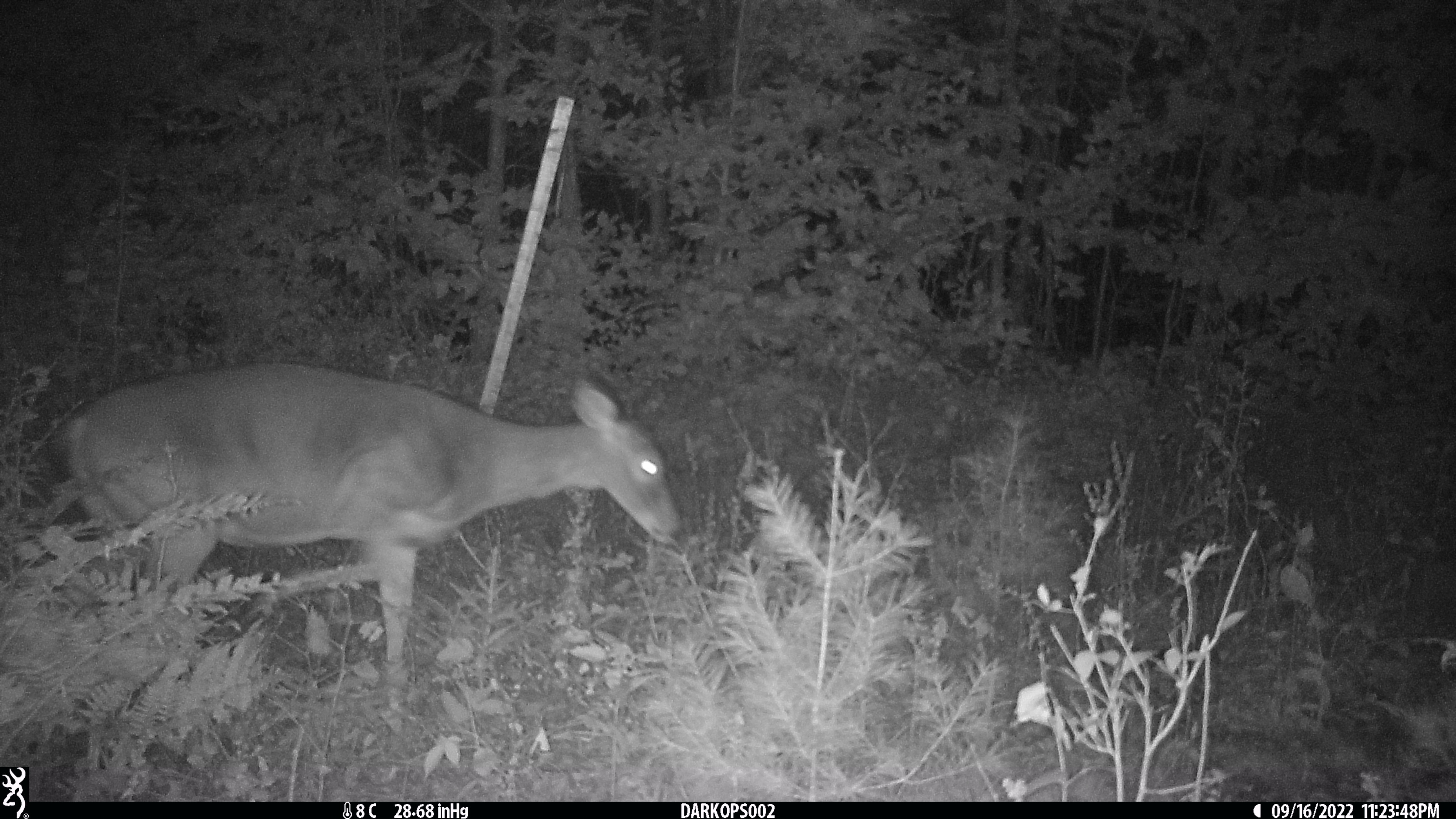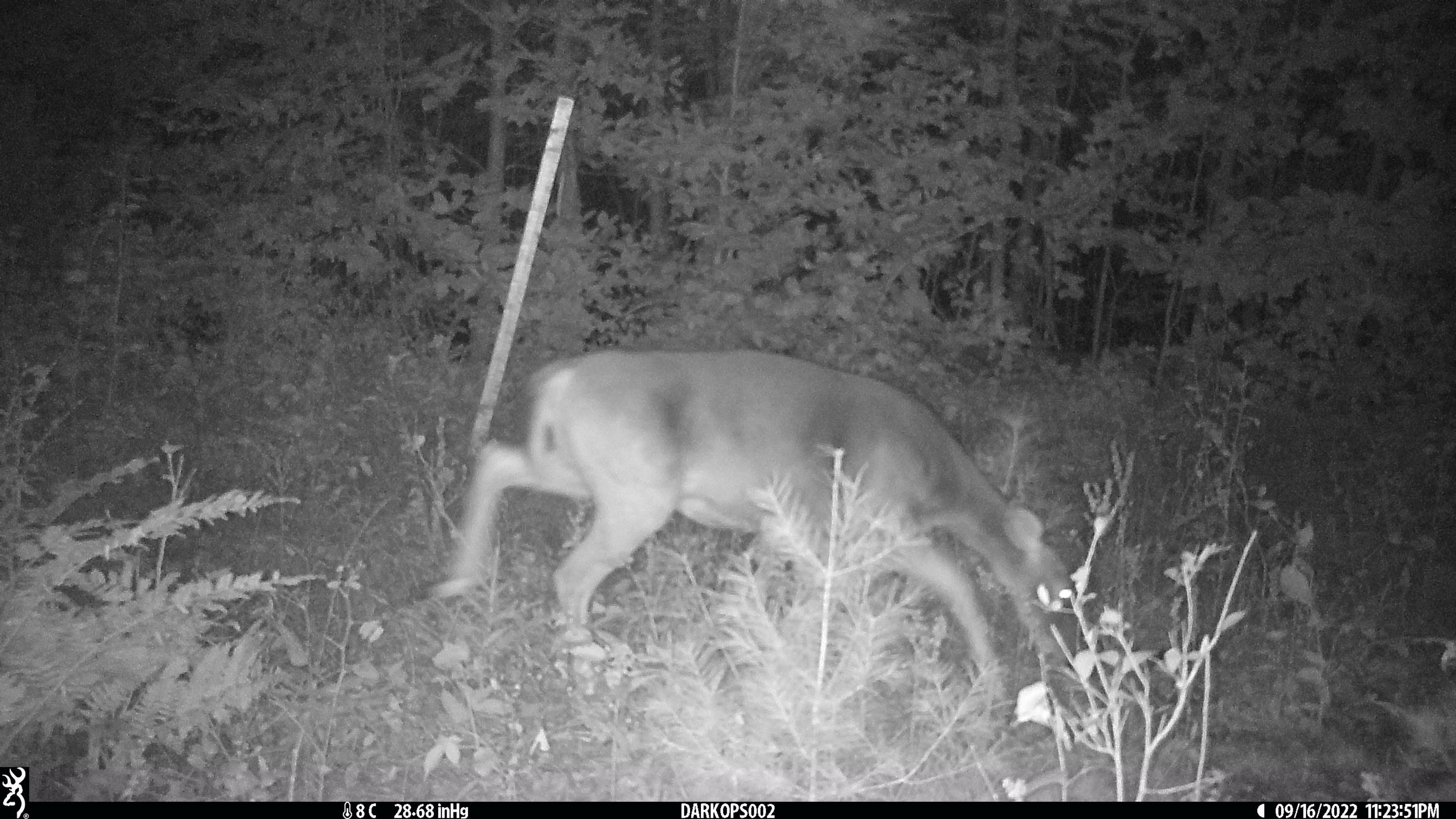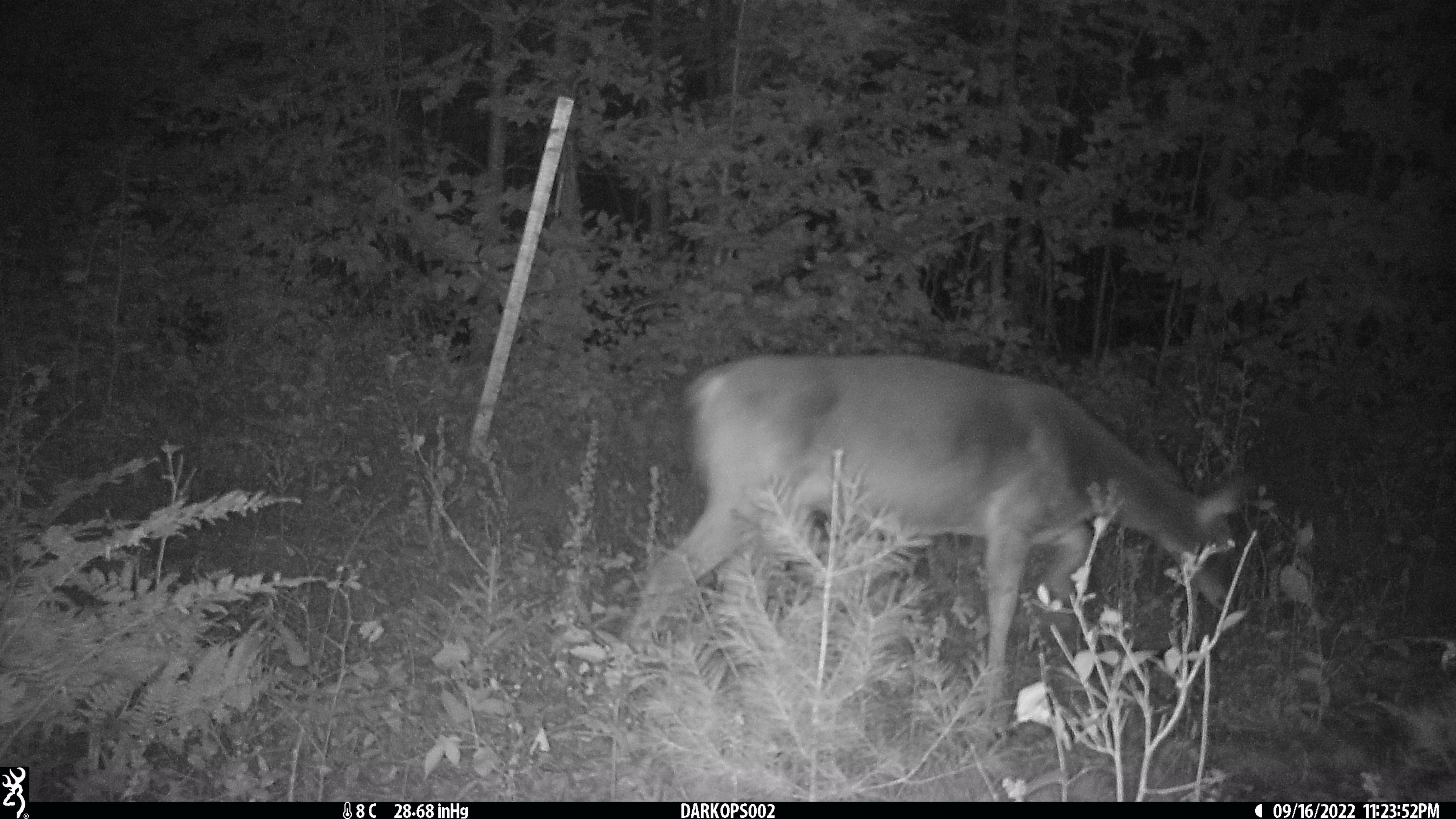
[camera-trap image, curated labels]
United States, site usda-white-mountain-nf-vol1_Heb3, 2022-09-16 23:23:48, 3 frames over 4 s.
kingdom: Animalia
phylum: Chordata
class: Mammalia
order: Artiodactyla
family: Cervidae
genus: Odocoileus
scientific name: Odocoileus virginianus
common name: white-tailed deer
White-tailed deer (Odocoileus virginianus).